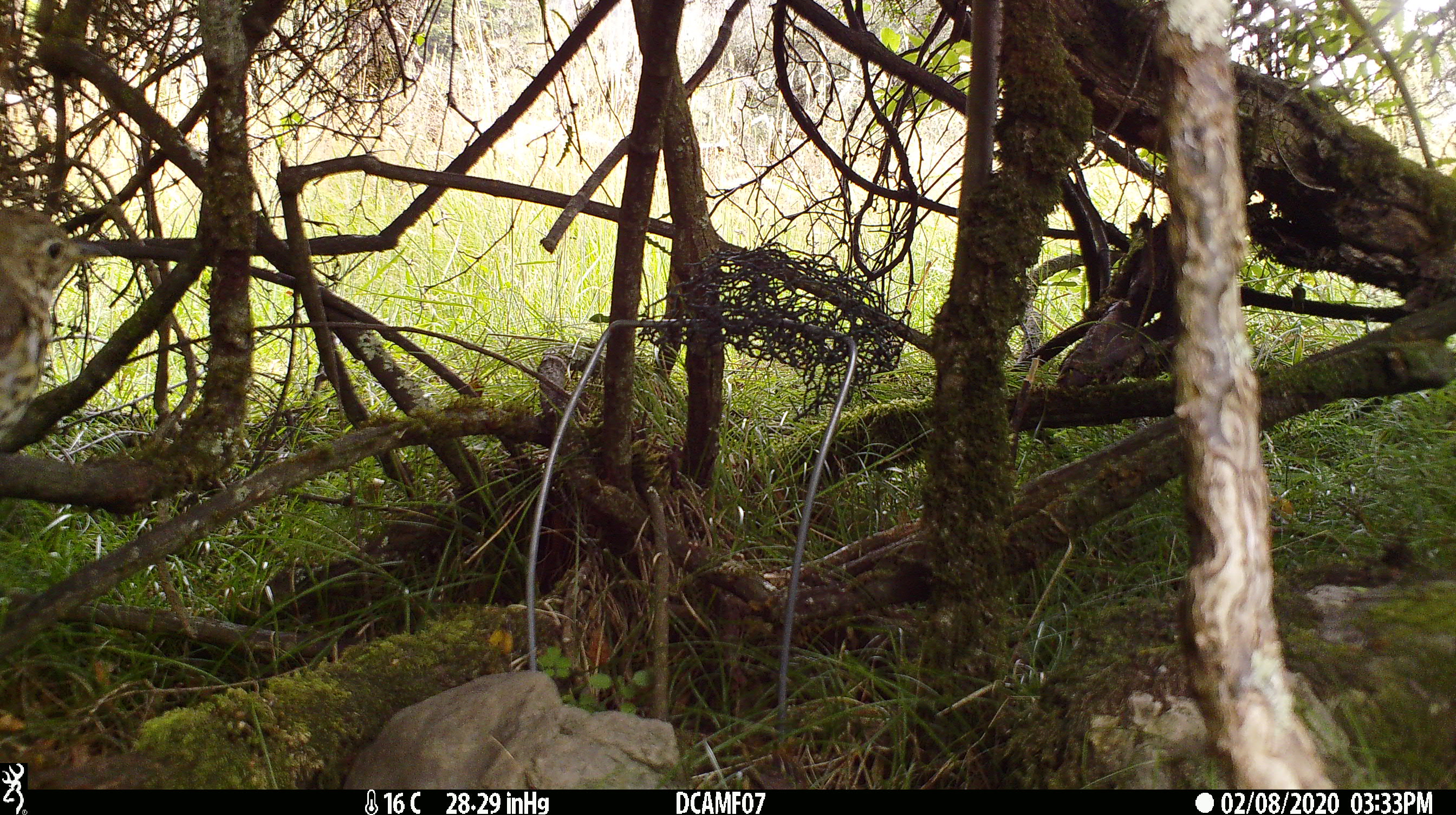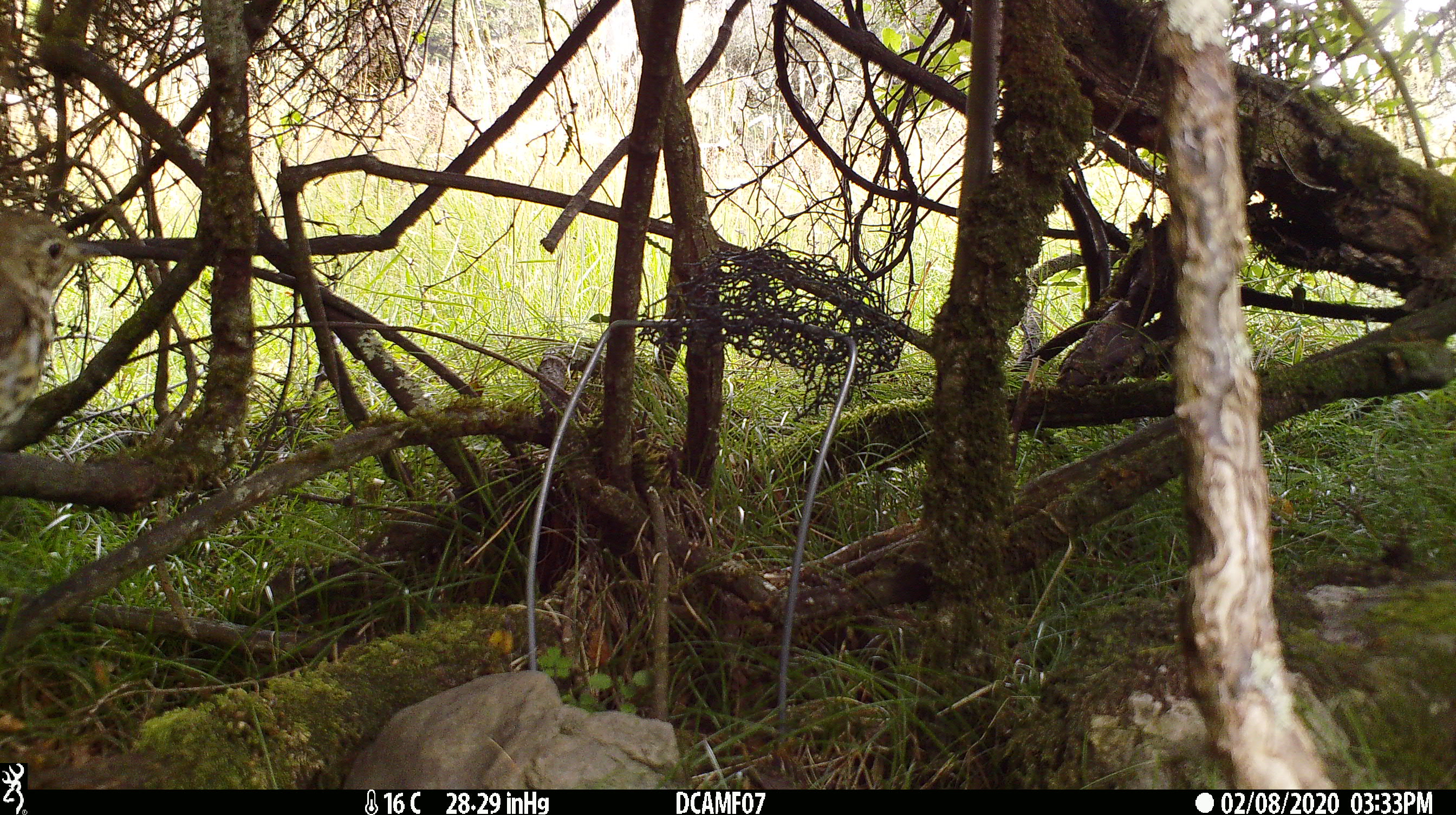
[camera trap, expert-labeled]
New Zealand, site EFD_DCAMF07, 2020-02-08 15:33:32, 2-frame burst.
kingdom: Animalia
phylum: Chordata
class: Aves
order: Passeriformes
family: Turdidae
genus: Turdus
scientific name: Turdus philomelos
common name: song thrush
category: thrush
Thrush (song thrush) (Turdus philomelos).